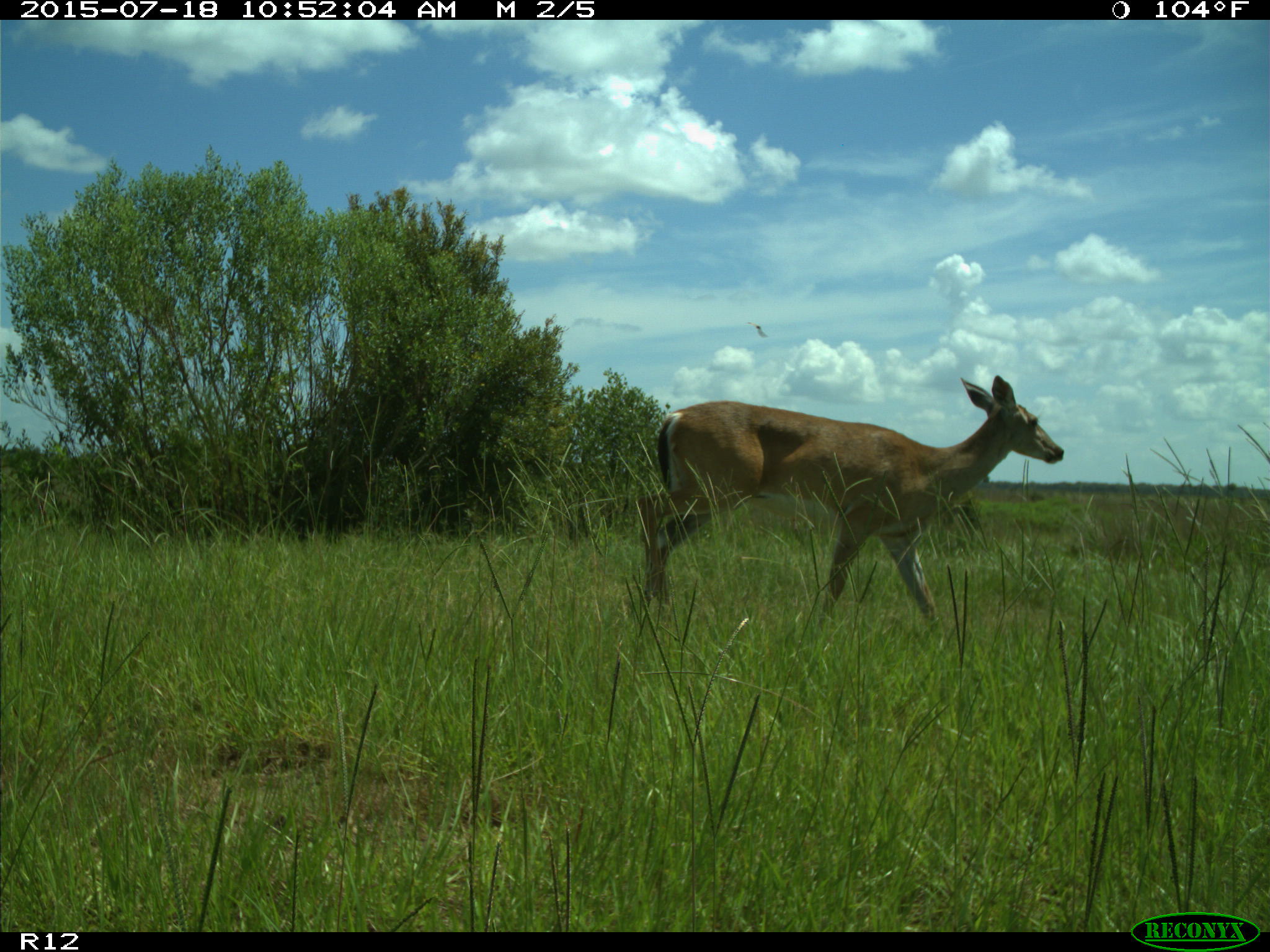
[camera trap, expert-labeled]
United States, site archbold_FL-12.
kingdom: Animalia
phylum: Chordata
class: Mammalia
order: Artiodactyla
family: Cervidae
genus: Odocoileus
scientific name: Odocoileus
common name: deer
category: unidentified deer